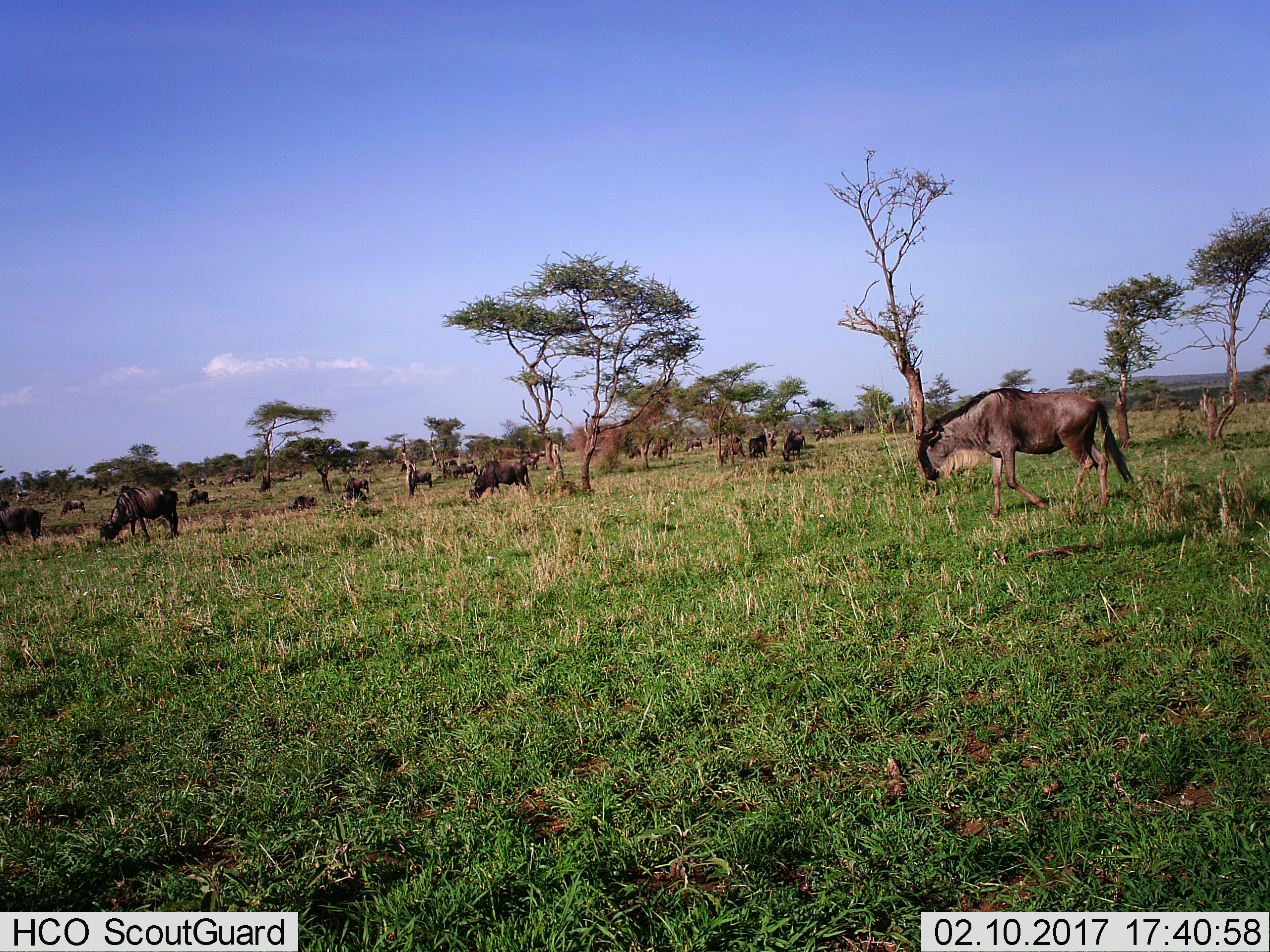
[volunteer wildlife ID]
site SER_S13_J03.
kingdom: Animalia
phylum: Chordata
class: Mammalia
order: Artiodactyla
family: Bovidae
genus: Connochaetes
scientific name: Connochaetes taurinus taurinus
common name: blue wildebeest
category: wildebeestblue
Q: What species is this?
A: Wildebeestblue (blue wildebeest) (Connochaetes taurinus taurinus).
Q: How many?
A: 11-50.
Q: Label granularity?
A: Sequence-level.